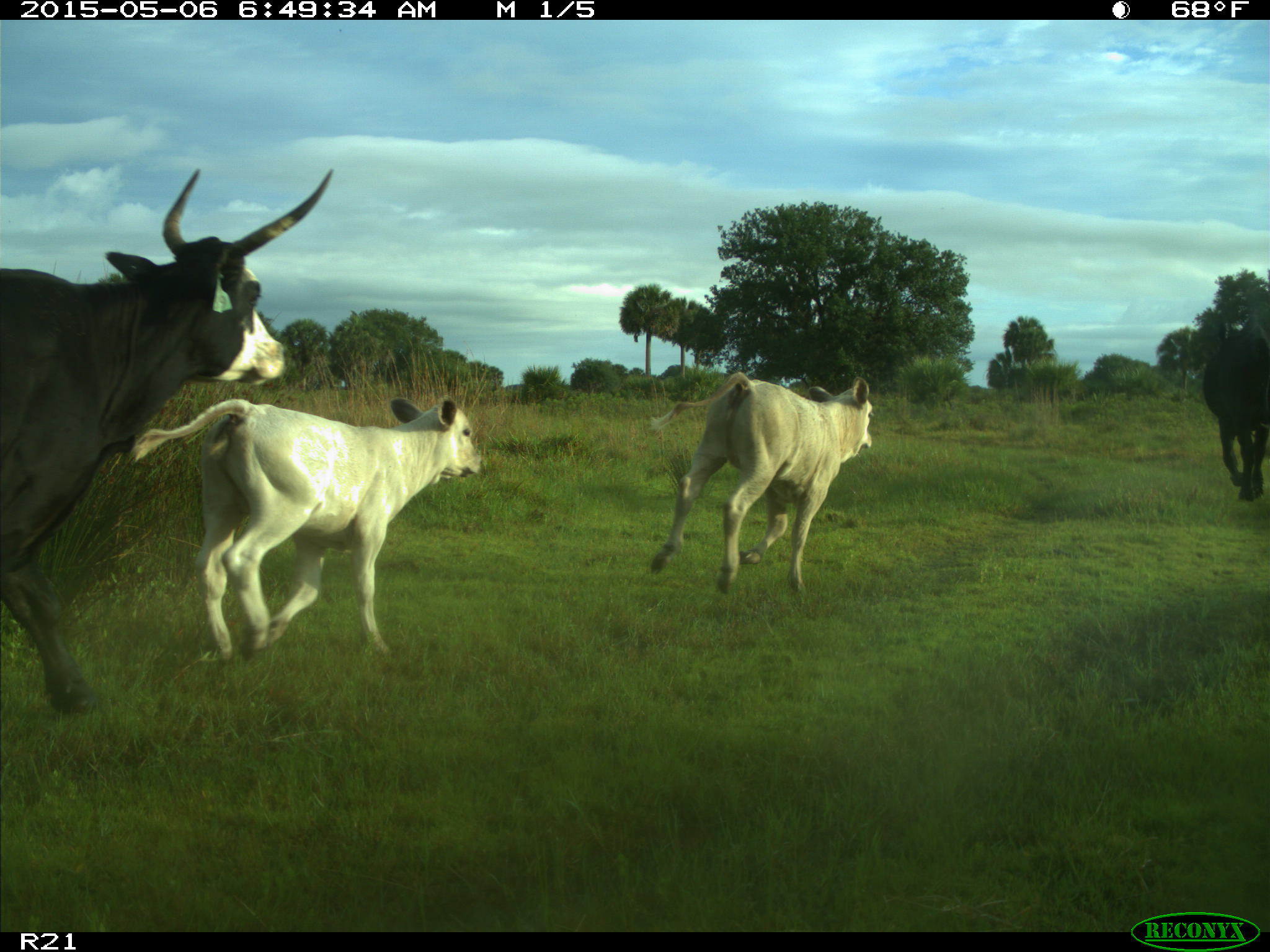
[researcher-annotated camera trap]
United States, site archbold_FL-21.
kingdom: Animalia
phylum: Chordata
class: Mammalia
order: Artiodactyla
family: Bovidae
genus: Bos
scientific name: Bos taurus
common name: domestic cow